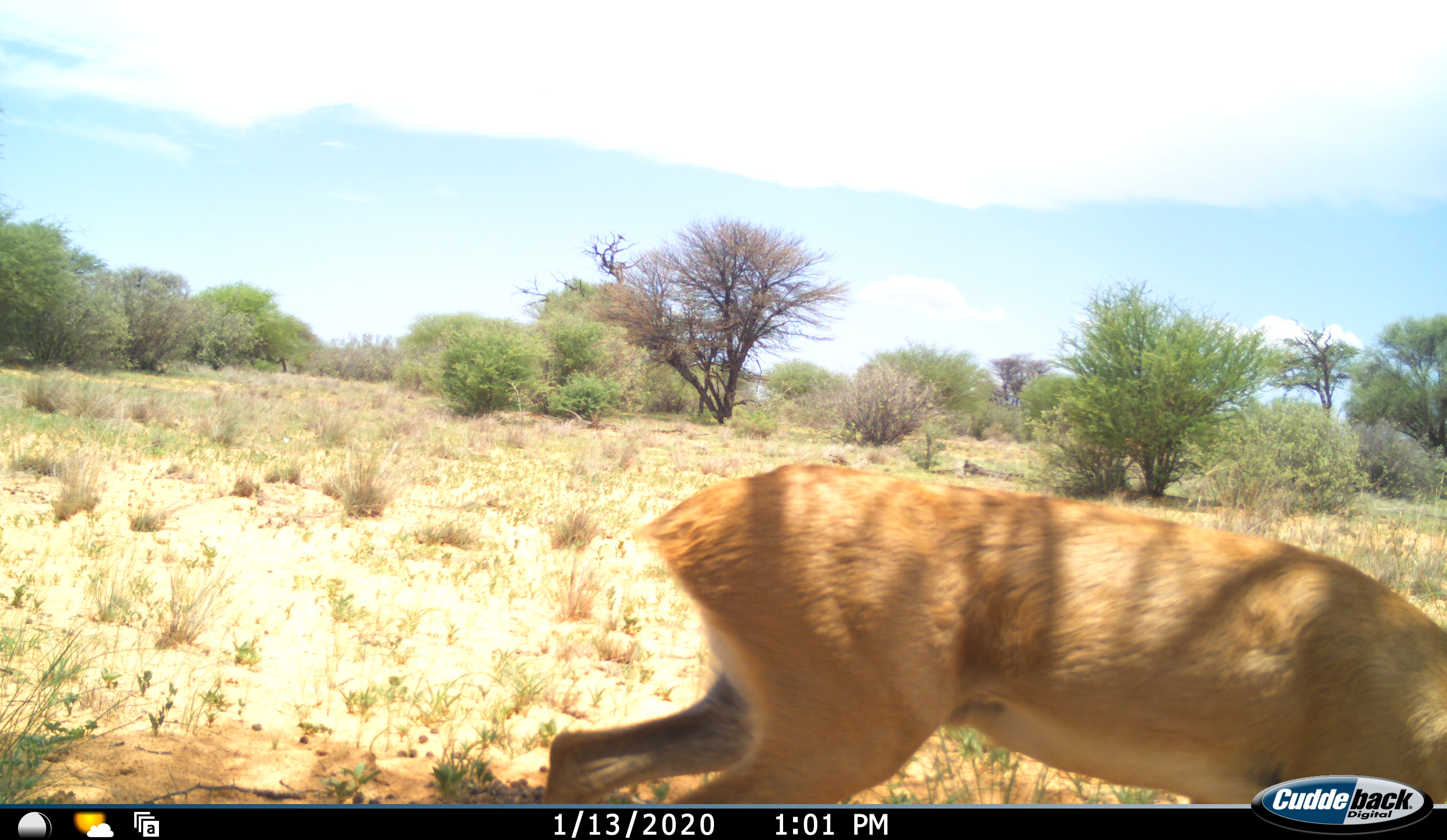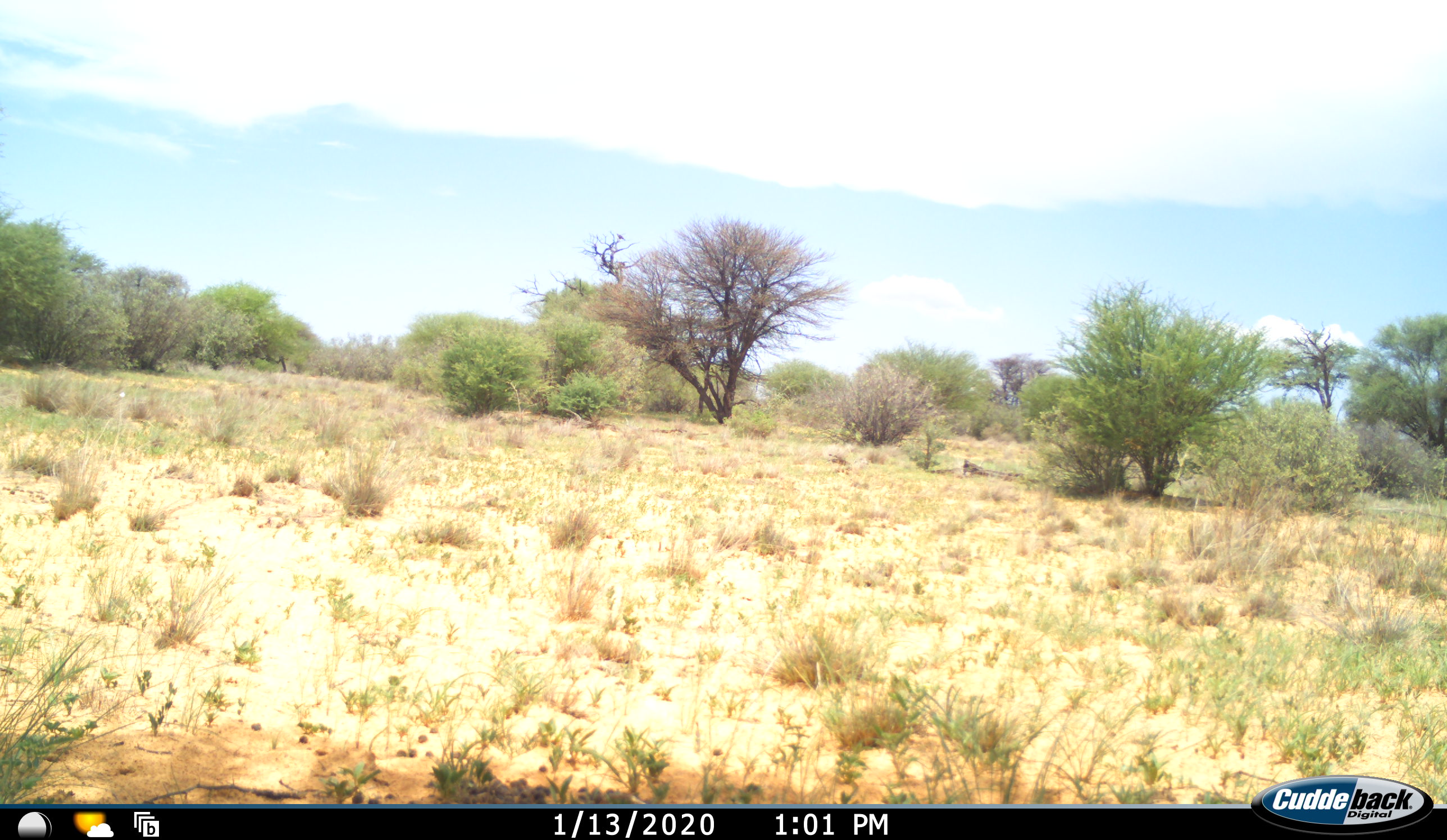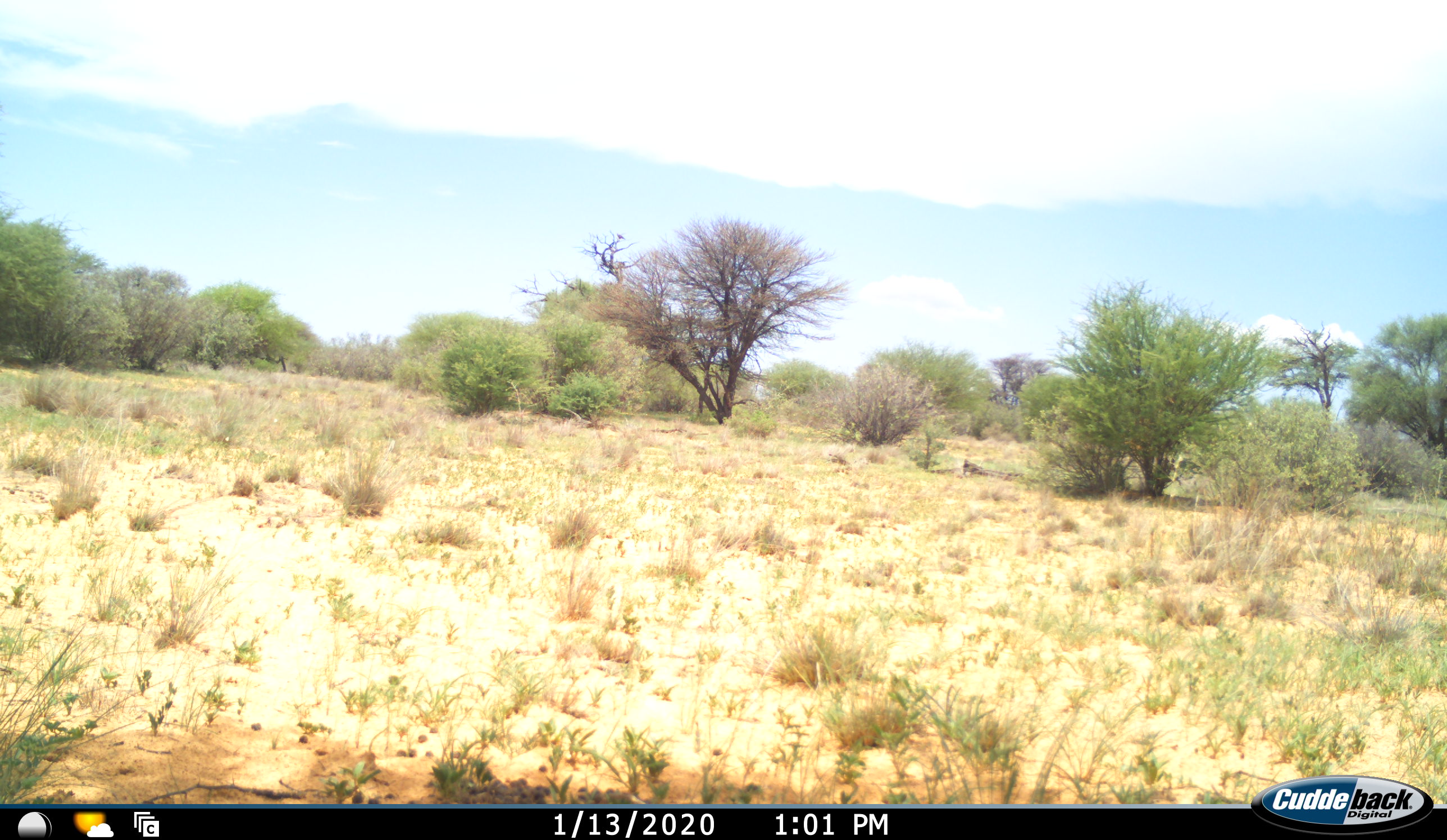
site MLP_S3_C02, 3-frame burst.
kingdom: Animalia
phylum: Chordata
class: Mammalia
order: Artiodactyla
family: Bovidae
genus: Raphicerus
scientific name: Raphicerus campestris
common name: steenbok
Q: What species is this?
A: Steenbok (Raphicerus campestris).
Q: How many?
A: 1.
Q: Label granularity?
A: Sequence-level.